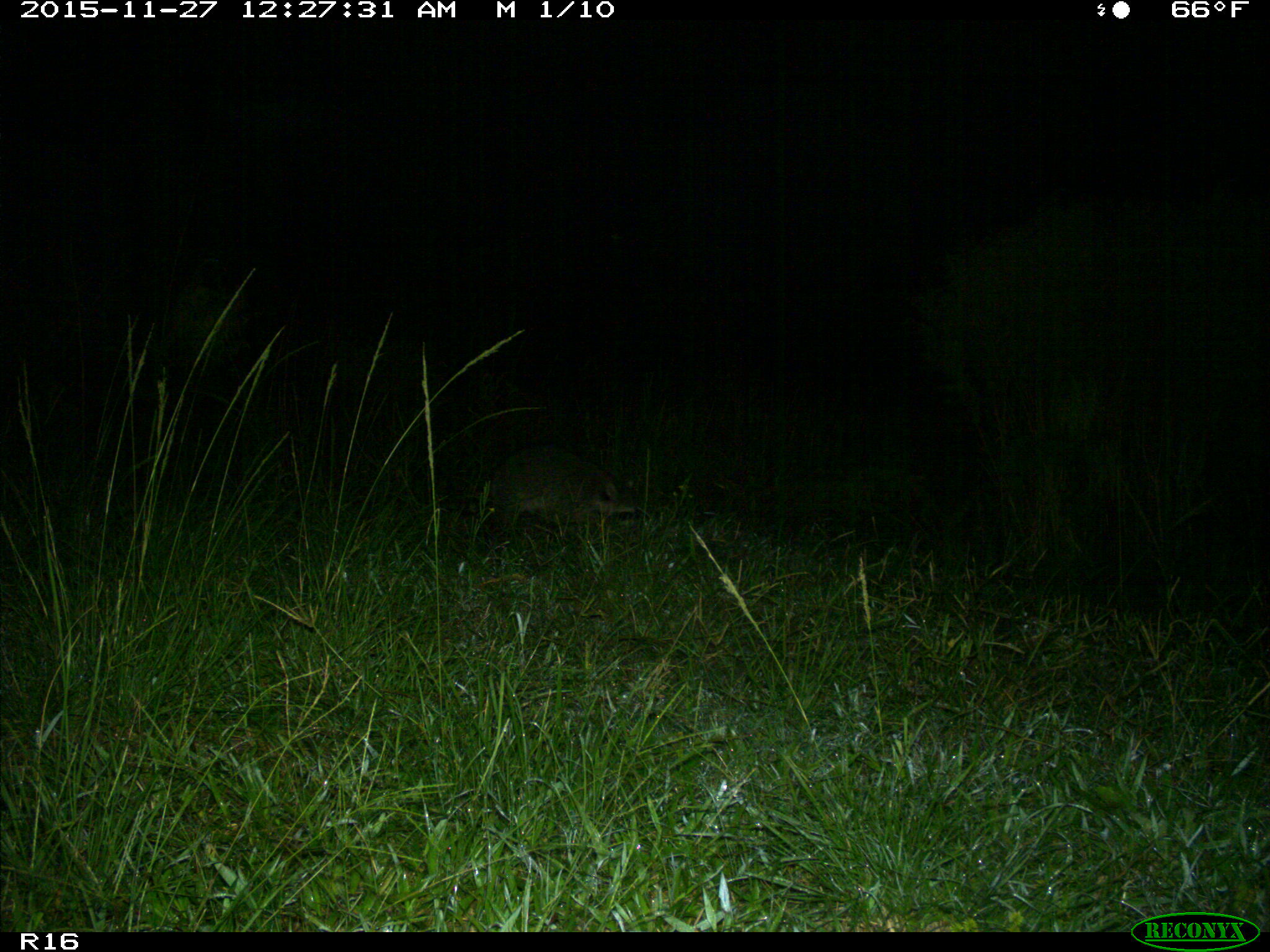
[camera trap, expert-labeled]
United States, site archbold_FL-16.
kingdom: Animalia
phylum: Chordata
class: Mammalia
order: Carnivora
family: Procyonidae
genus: Procyon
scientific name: Procyon lotor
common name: common raccoon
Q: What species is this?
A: Procyon lotor (common raccoon).